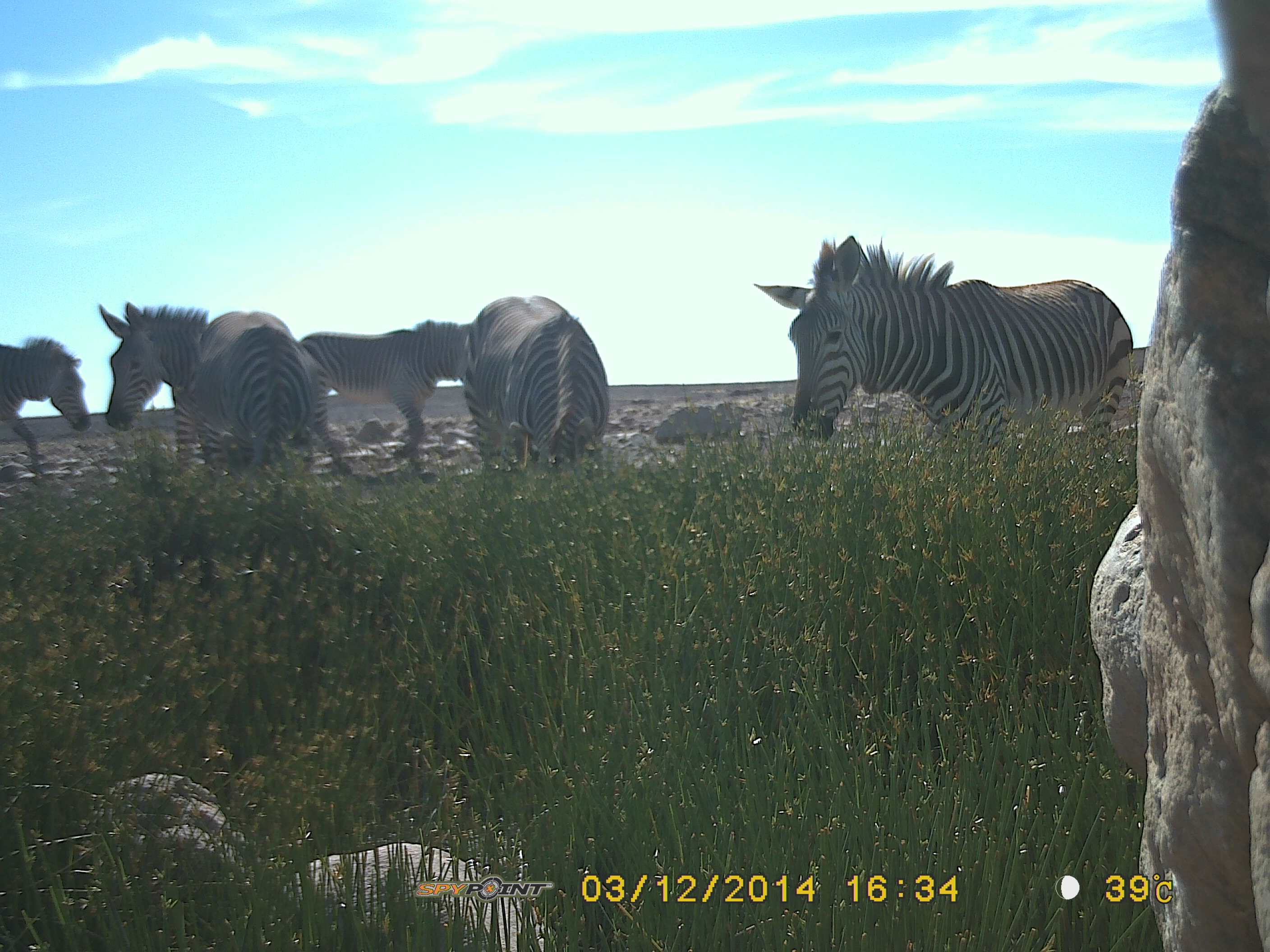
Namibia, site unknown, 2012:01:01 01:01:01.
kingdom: Animalia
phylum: Chordata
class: Mammalia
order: Perissodactyla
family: Equidae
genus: Equus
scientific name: Equus zebra hartmannae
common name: hartmann's mountain zebra